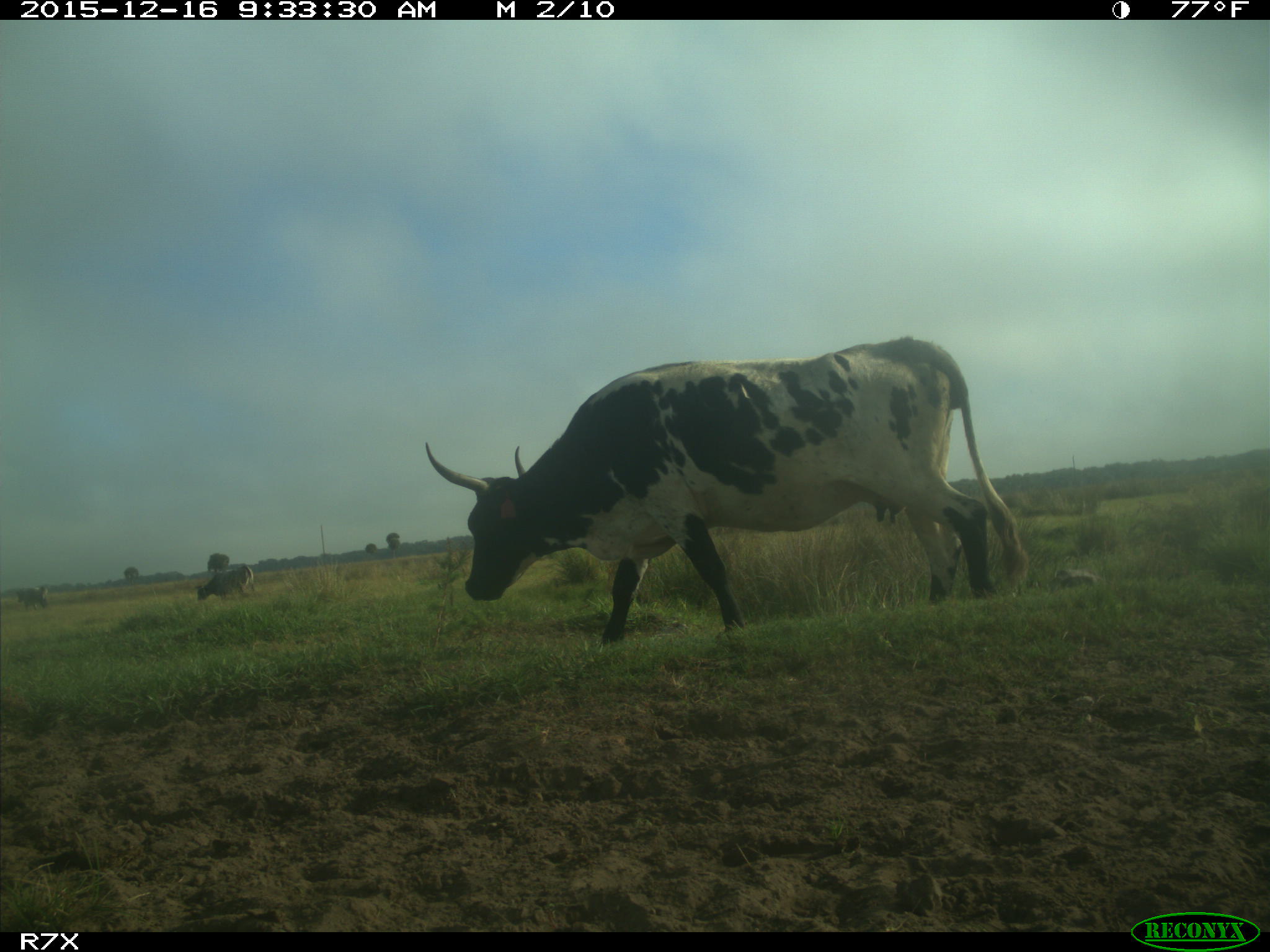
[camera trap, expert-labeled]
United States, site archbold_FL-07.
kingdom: Animalia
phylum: Chordata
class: Mammalia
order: Artiodactyla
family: Bovidae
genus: Bos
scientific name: Bos taurus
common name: domestic cow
Bos taurus (domestic cow).